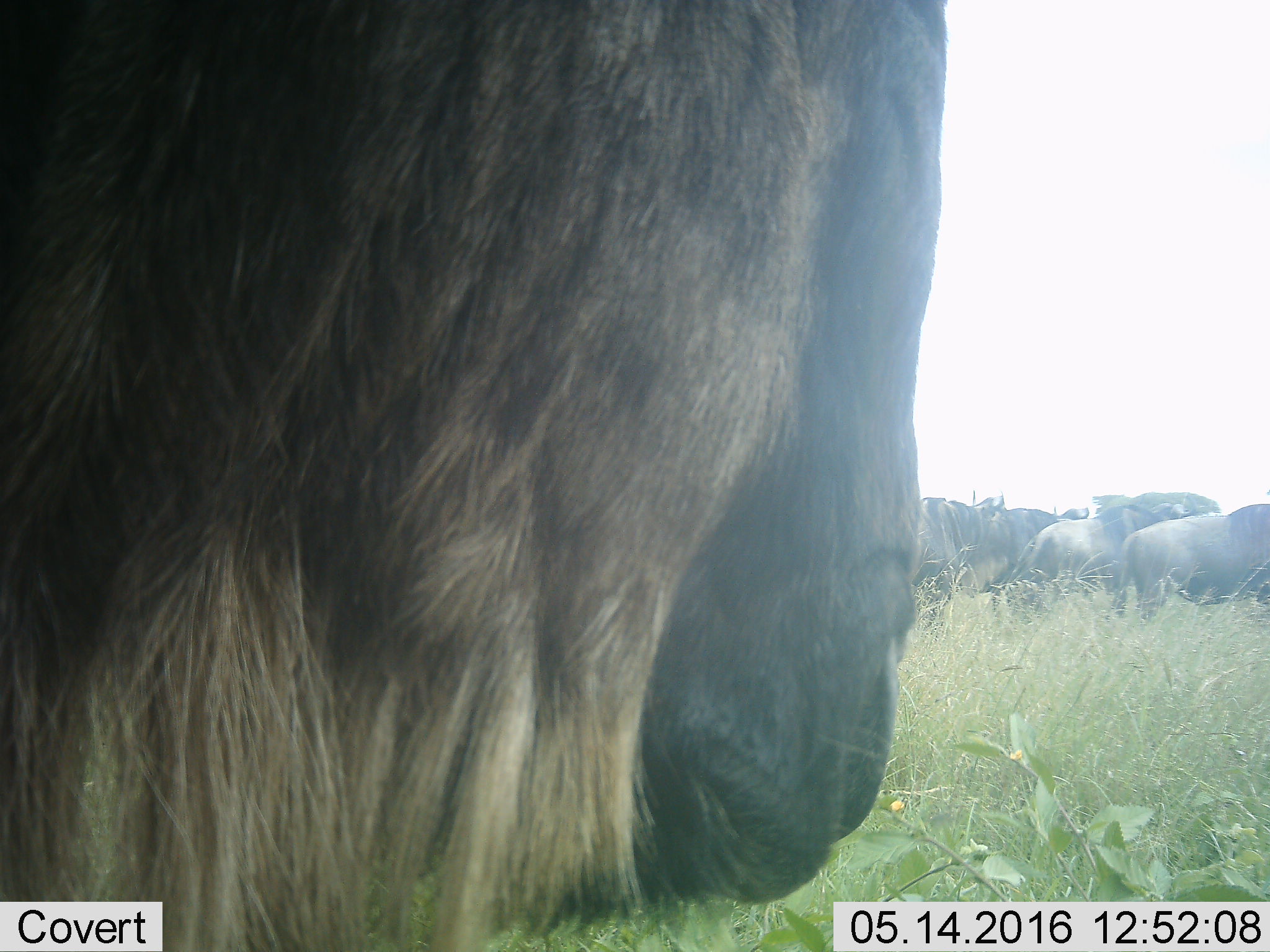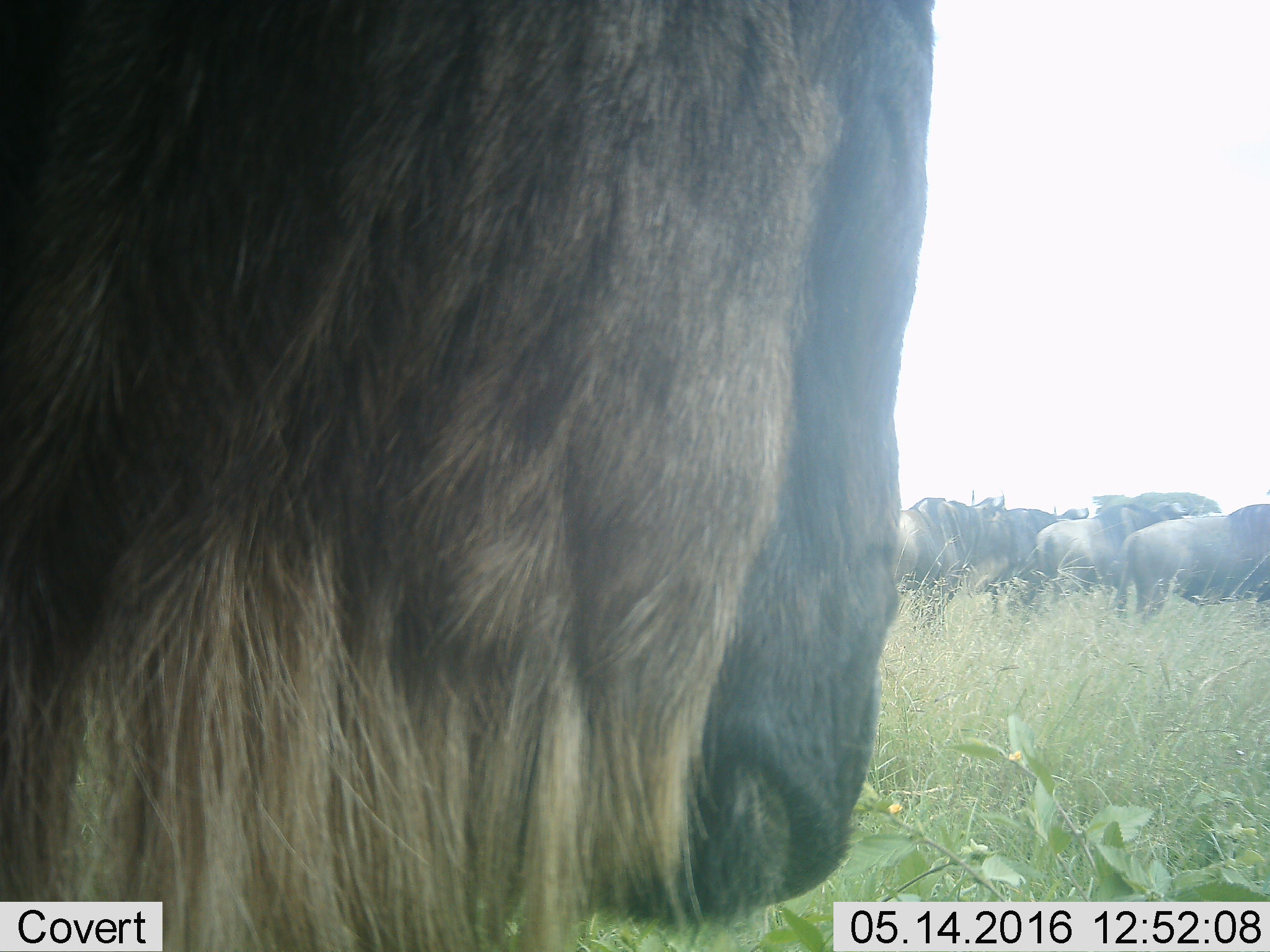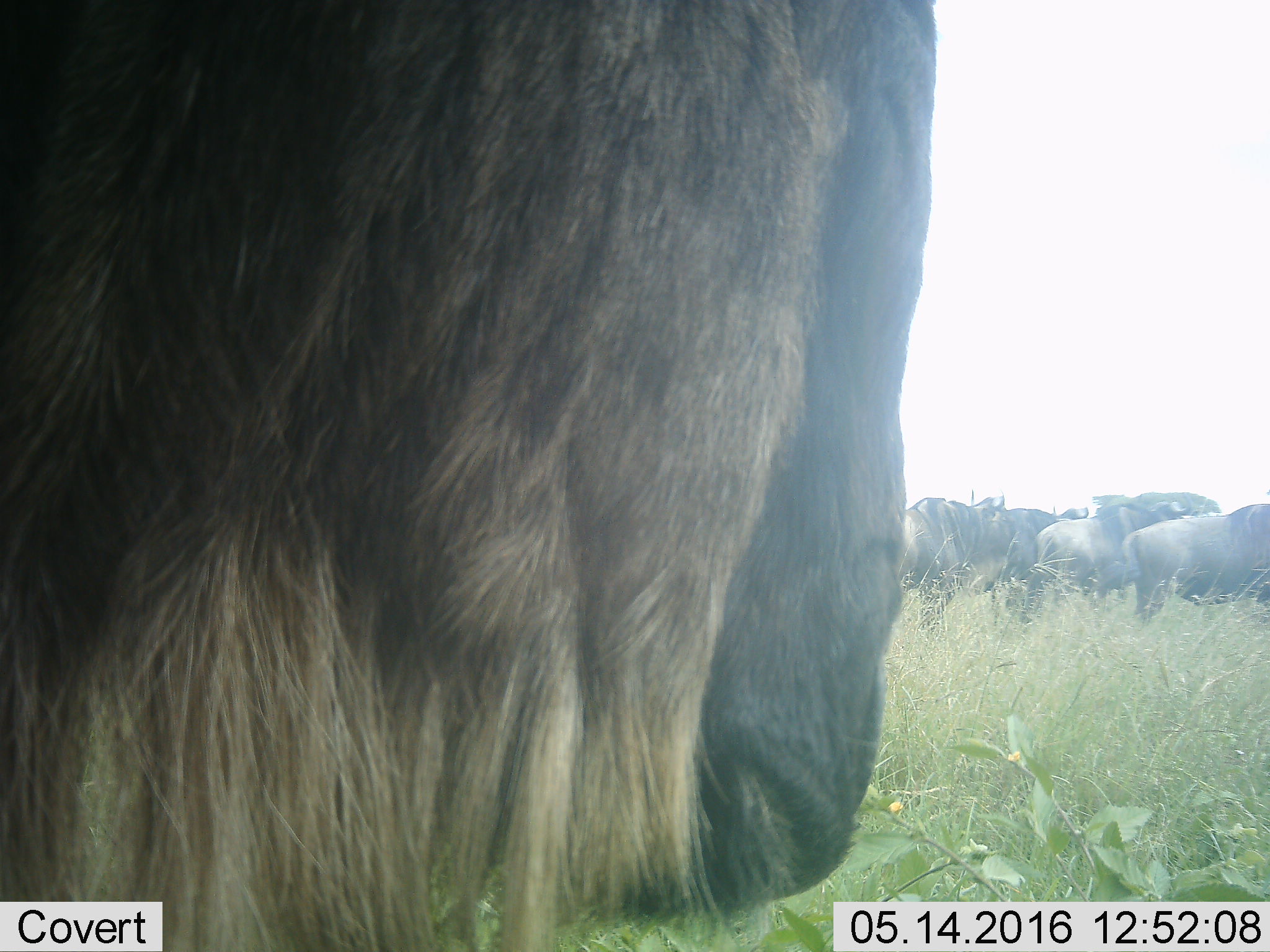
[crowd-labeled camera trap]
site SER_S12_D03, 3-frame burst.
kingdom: Animalia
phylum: Chordata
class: Mammalia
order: Artiodactyla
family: Bovidae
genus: Connochaetes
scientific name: Connochaetes taurinus taurinus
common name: blue wildebeest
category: wildebeestblue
Wildebeestblue (blue wildebeest) (Connochaetes taurinus taurinus), count 5. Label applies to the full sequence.